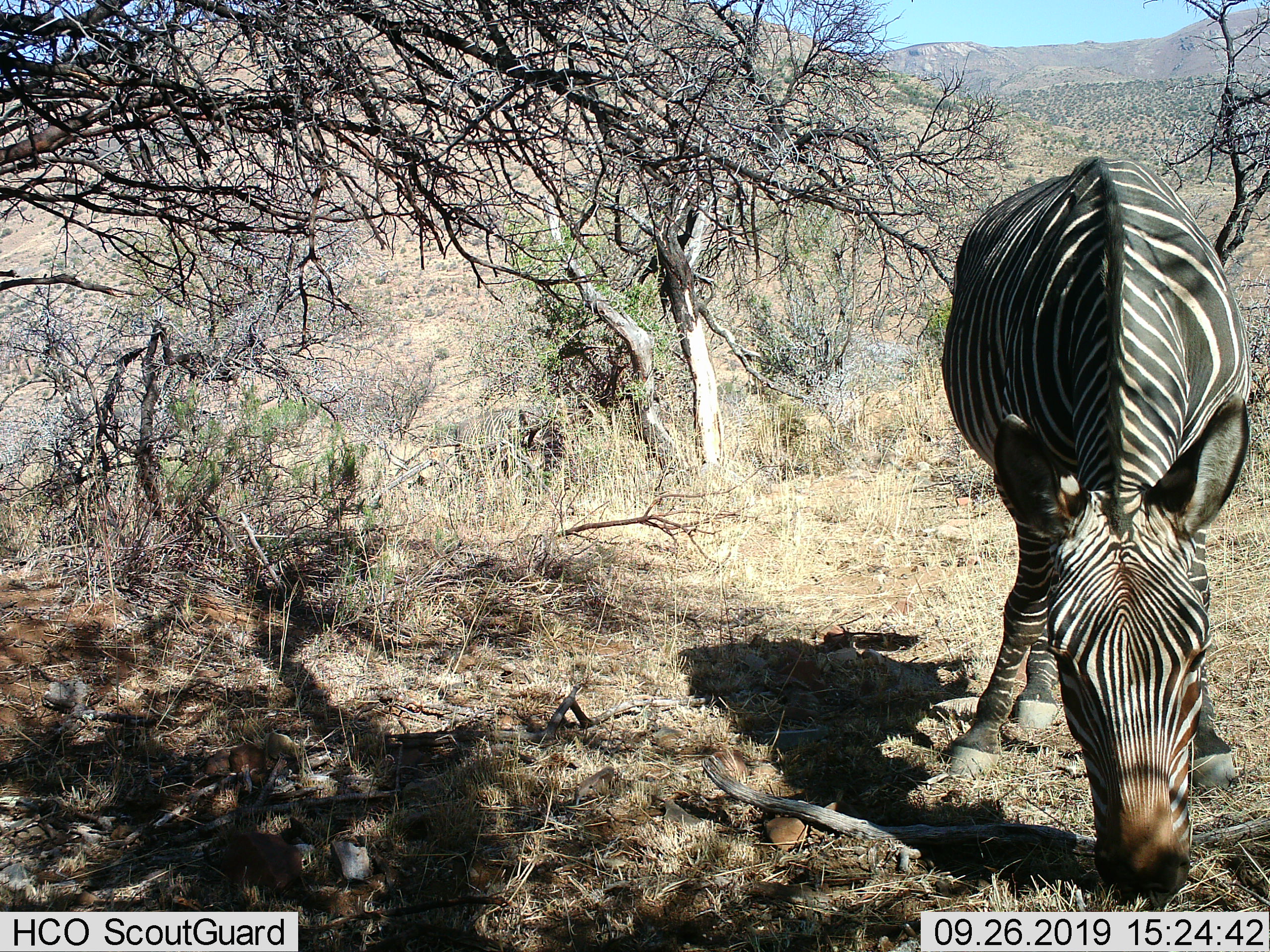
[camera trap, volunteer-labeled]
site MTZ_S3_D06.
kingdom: Animalia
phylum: Chordata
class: Mammalia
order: Perissodactyla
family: Equidae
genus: Equus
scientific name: Equus zebra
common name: mountain zebra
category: zebramountain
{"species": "zebramountain (mountain zebra) (Equus zebra)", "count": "1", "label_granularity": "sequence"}